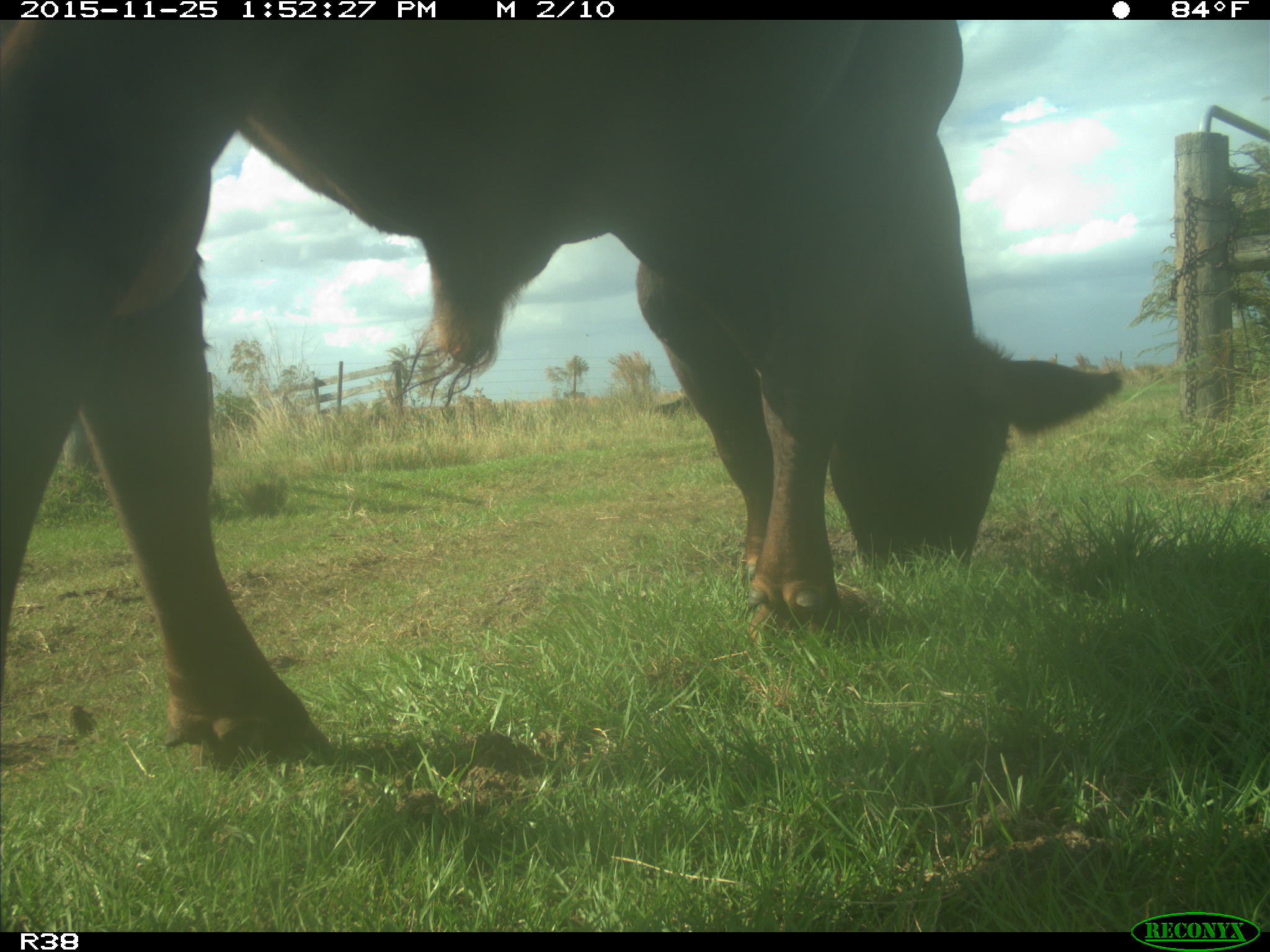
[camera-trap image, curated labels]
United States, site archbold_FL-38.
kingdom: Animalia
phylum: Chordata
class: Mammalia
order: Artiodactyla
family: Bovidae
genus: Bos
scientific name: Bos taurus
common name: domestic cow